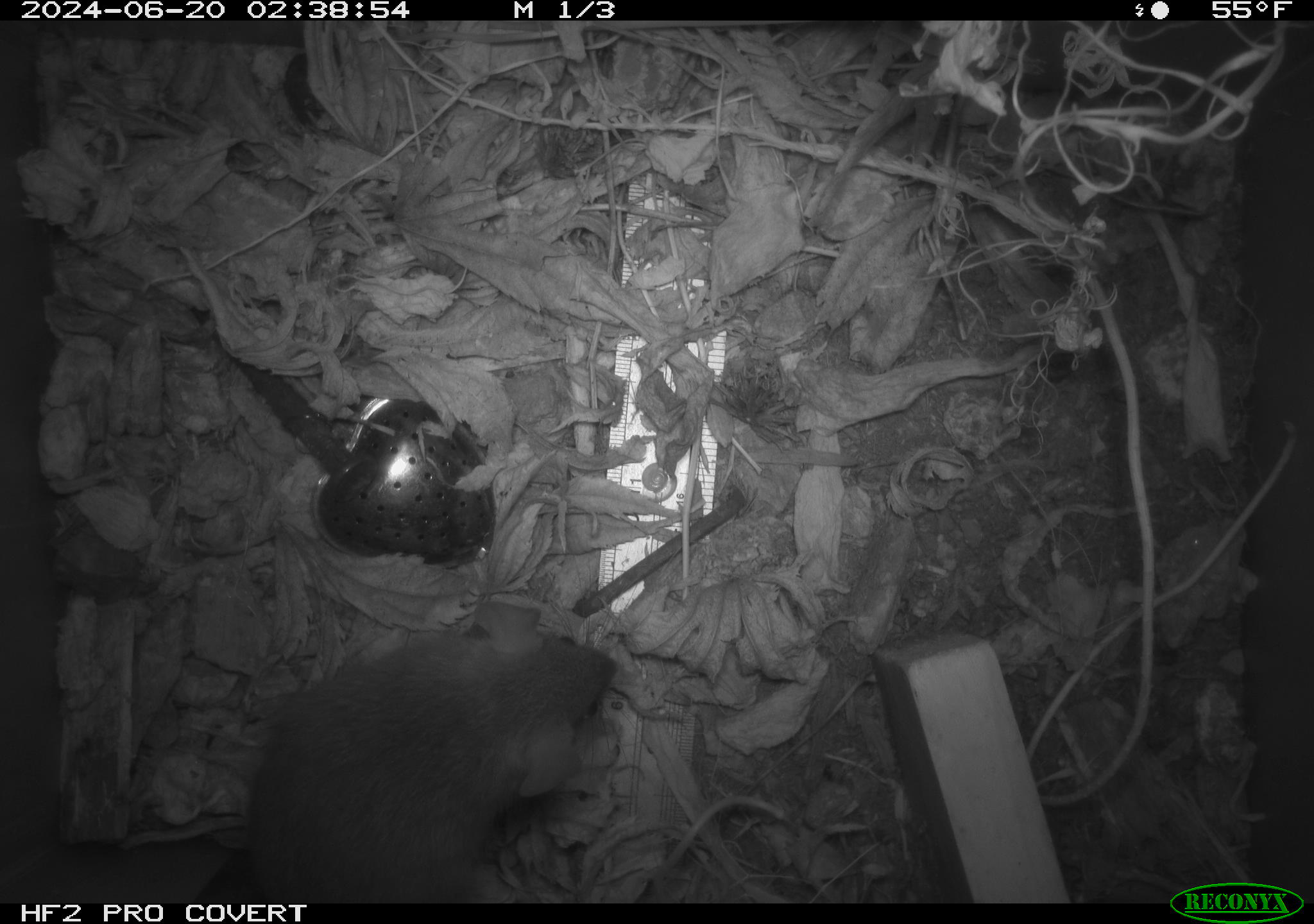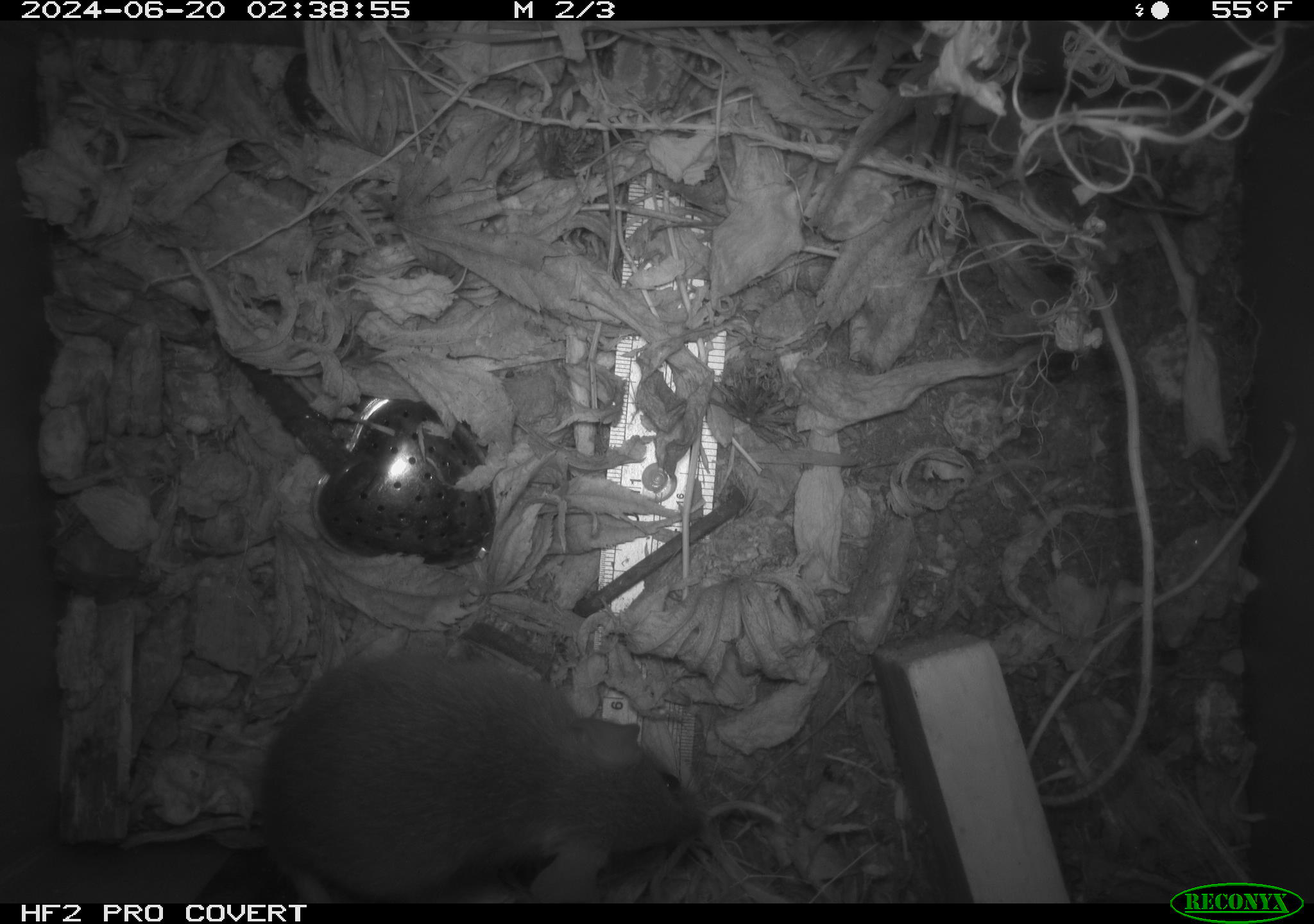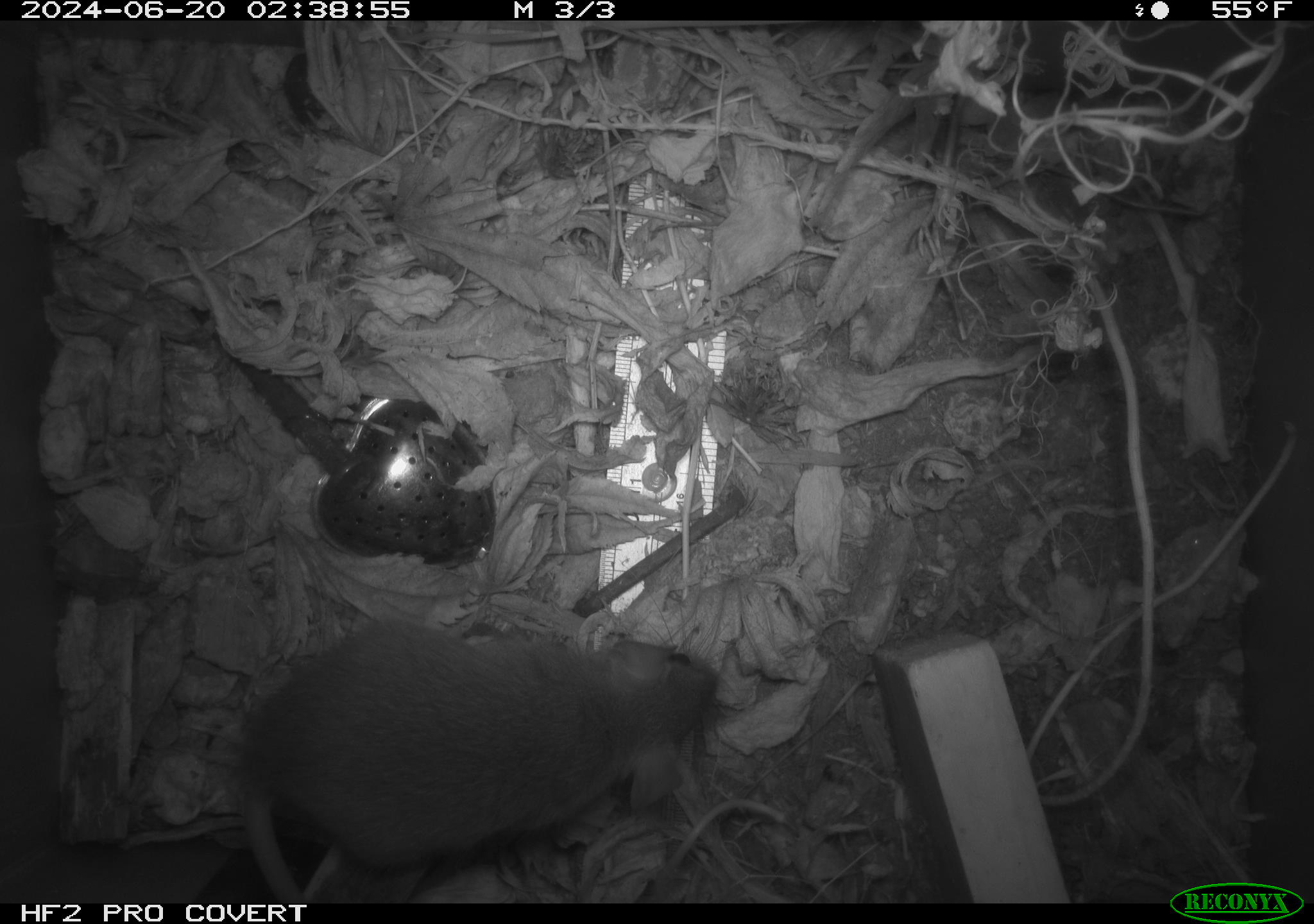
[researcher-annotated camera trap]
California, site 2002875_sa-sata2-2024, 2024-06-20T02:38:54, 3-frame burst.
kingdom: Animalia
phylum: Chordata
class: Mammalia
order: Rodentia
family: Muridae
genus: Rattus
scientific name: Rattus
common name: rat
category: rattus species